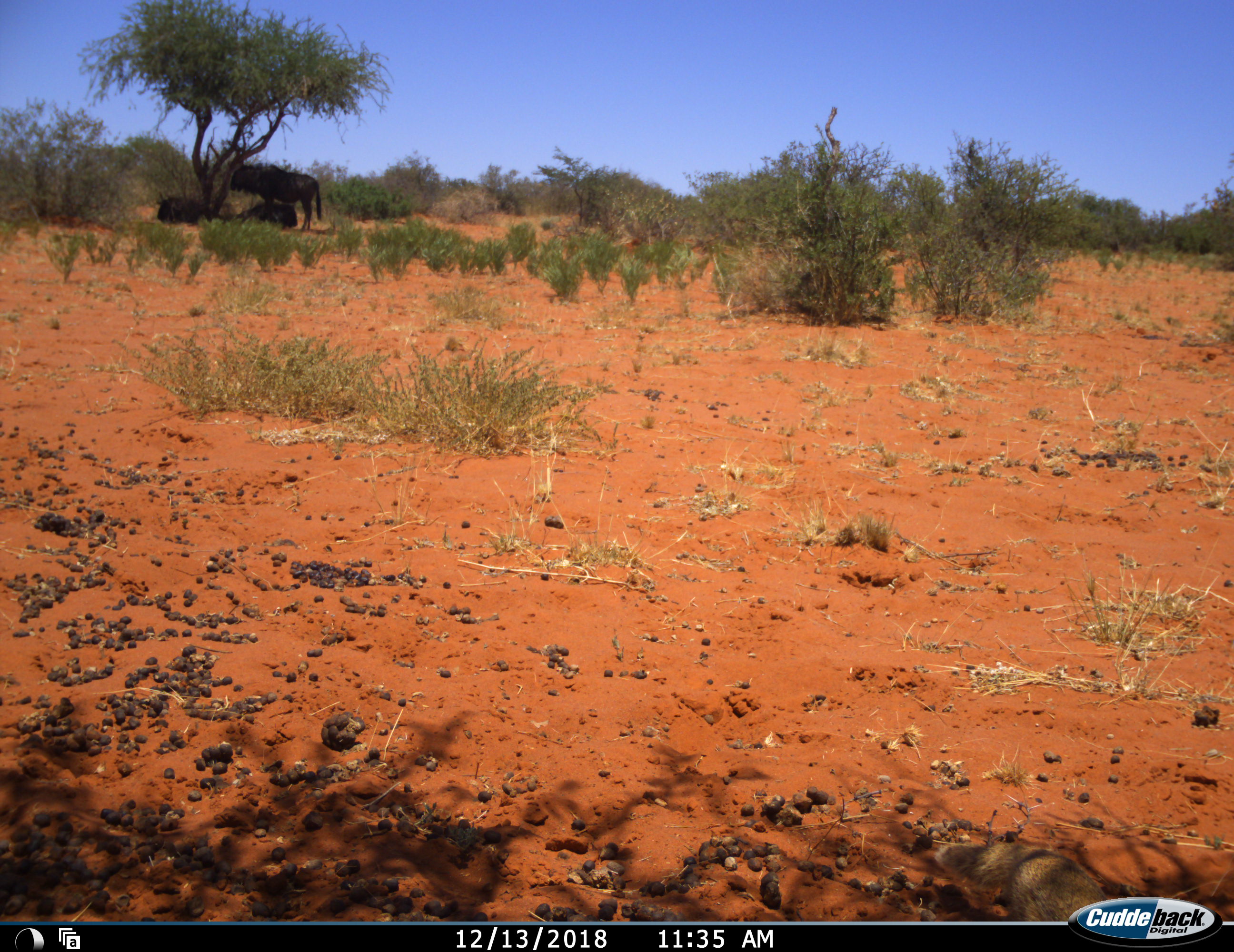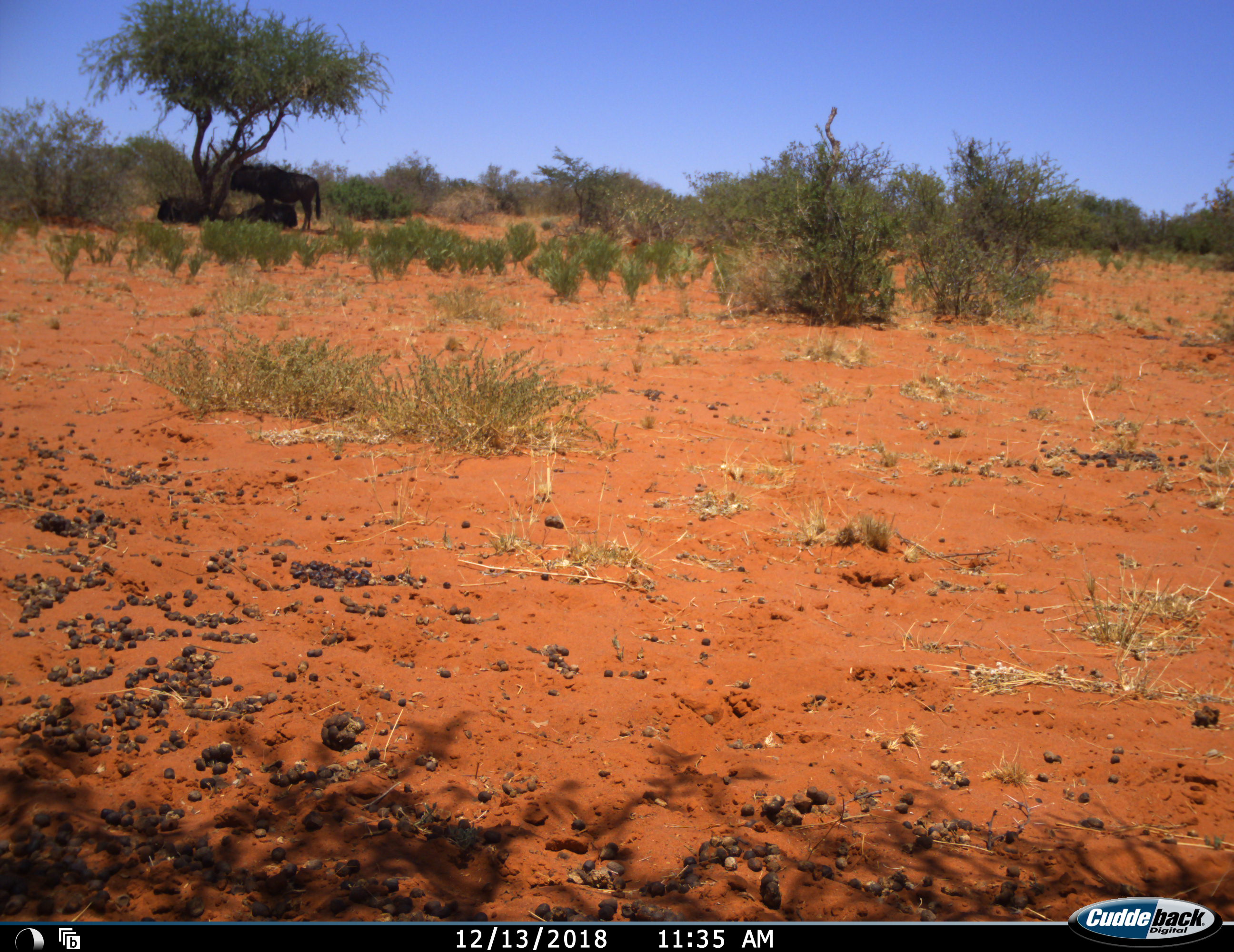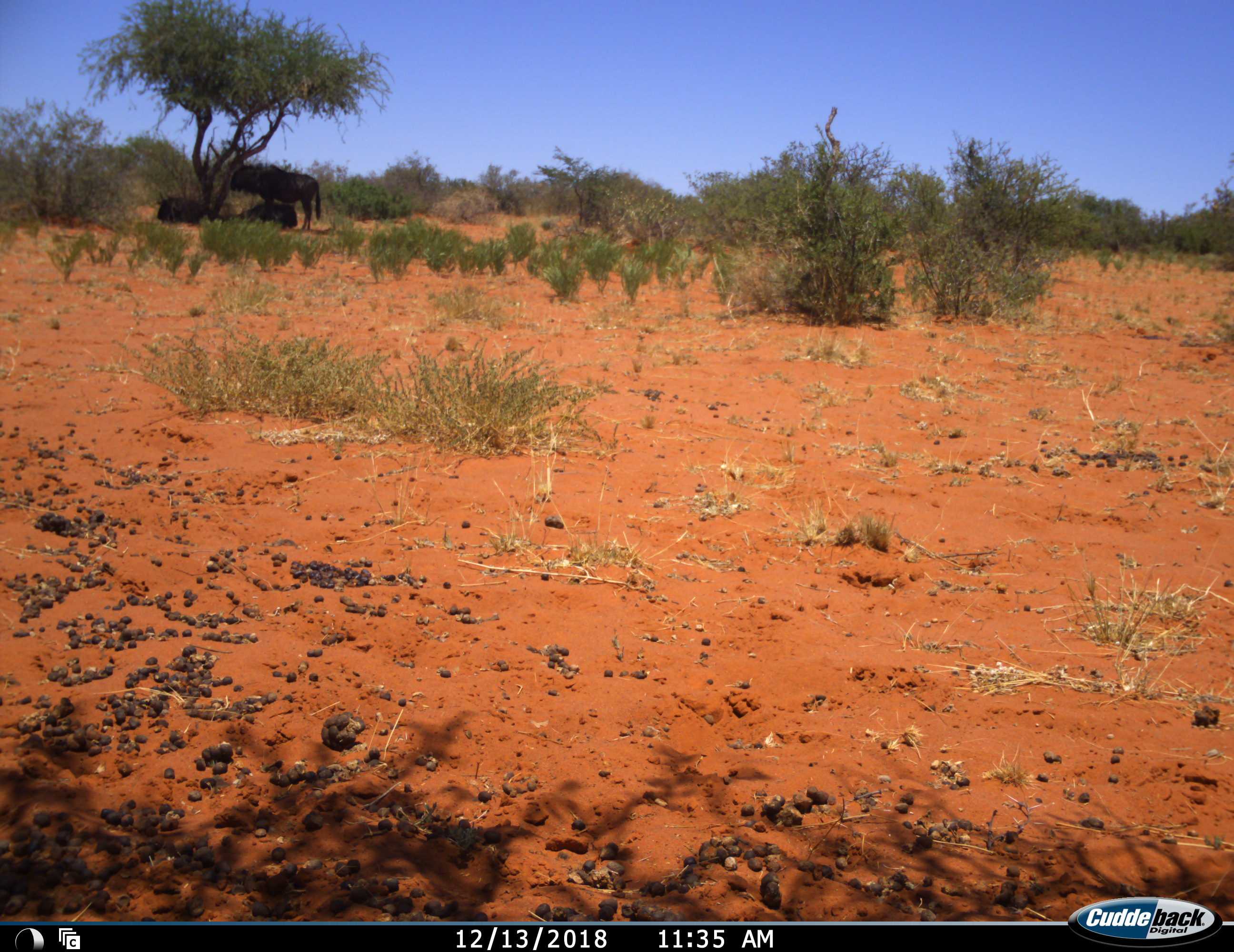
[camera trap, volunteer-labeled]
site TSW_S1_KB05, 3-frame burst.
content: unidentified animal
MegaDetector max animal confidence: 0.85